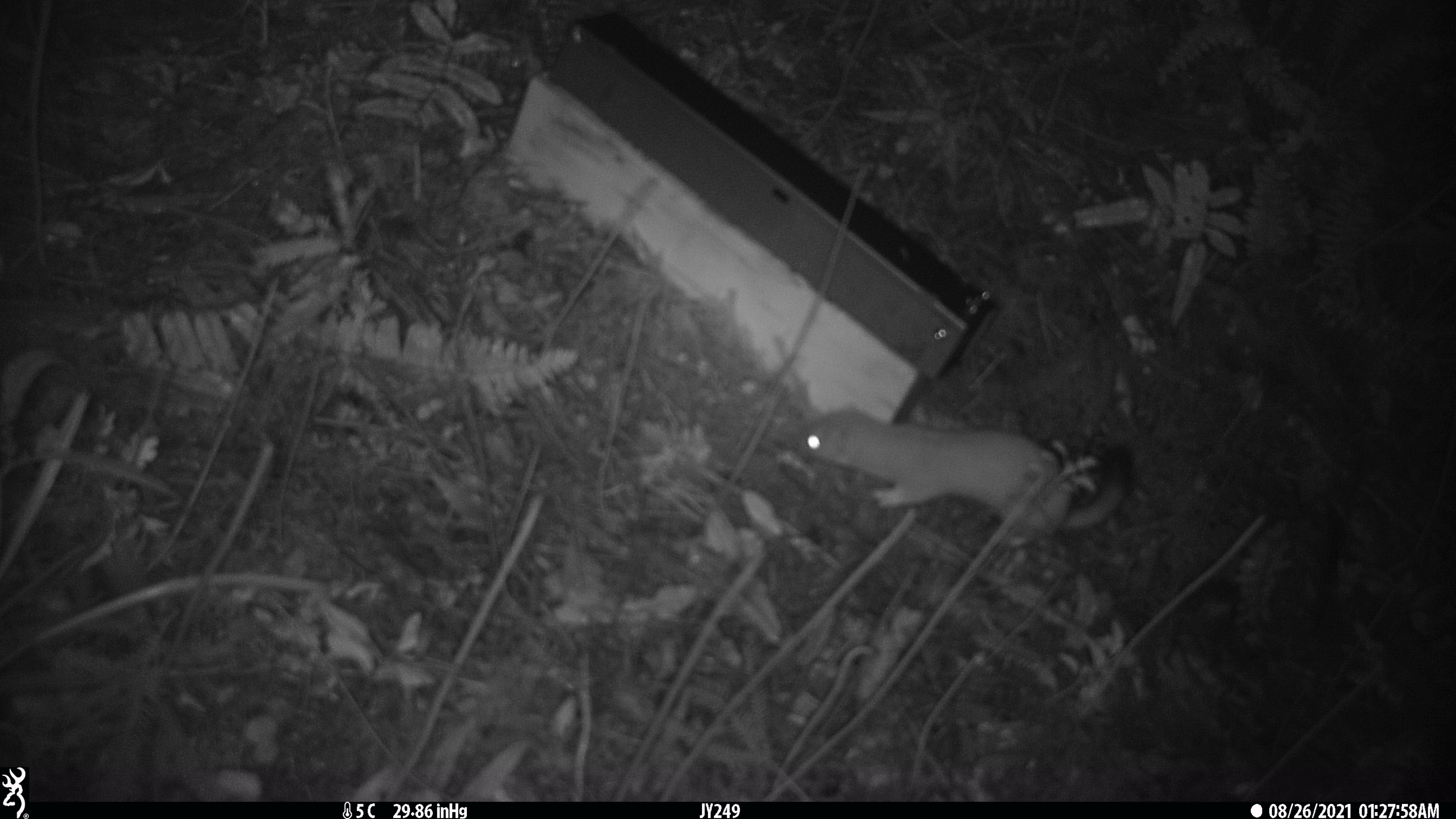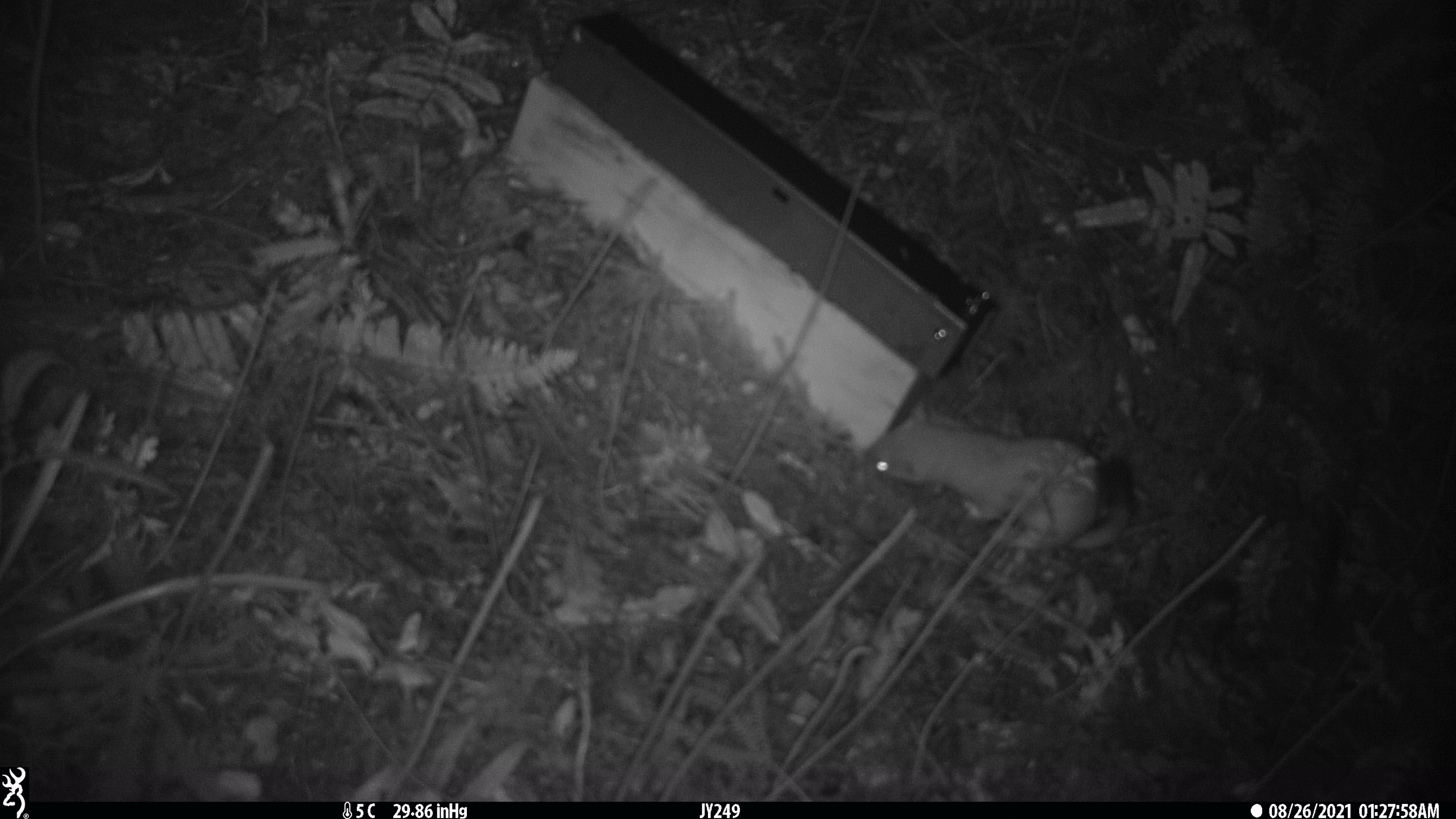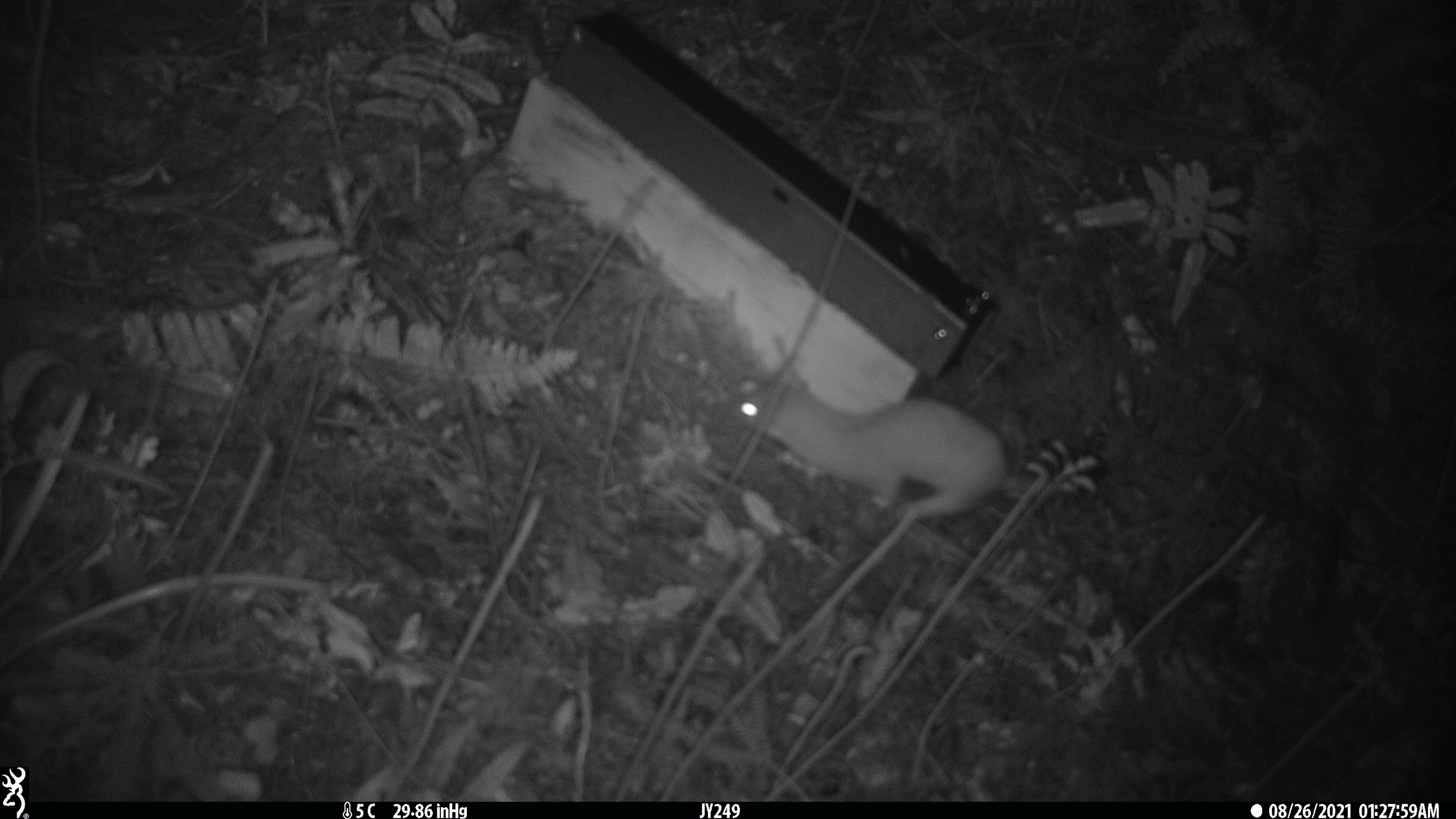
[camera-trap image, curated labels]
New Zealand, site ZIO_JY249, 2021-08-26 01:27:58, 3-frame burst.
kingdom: Animalia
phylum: Chordata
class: Mammalia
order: Carnivora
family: Mustelidae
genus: Mustela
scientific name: Mustela erminea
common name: stoat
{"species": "stoat (Mustela erminea)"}